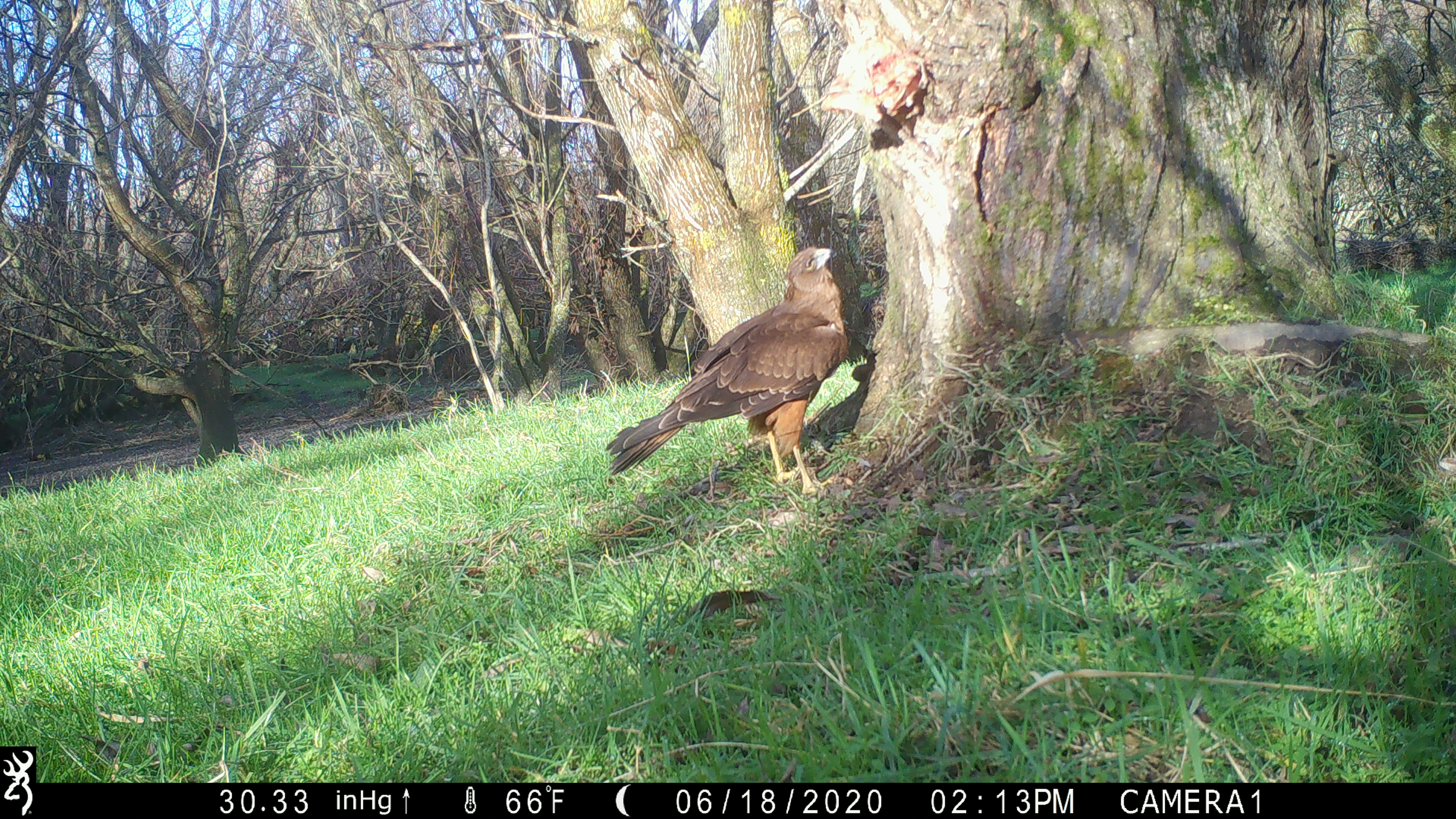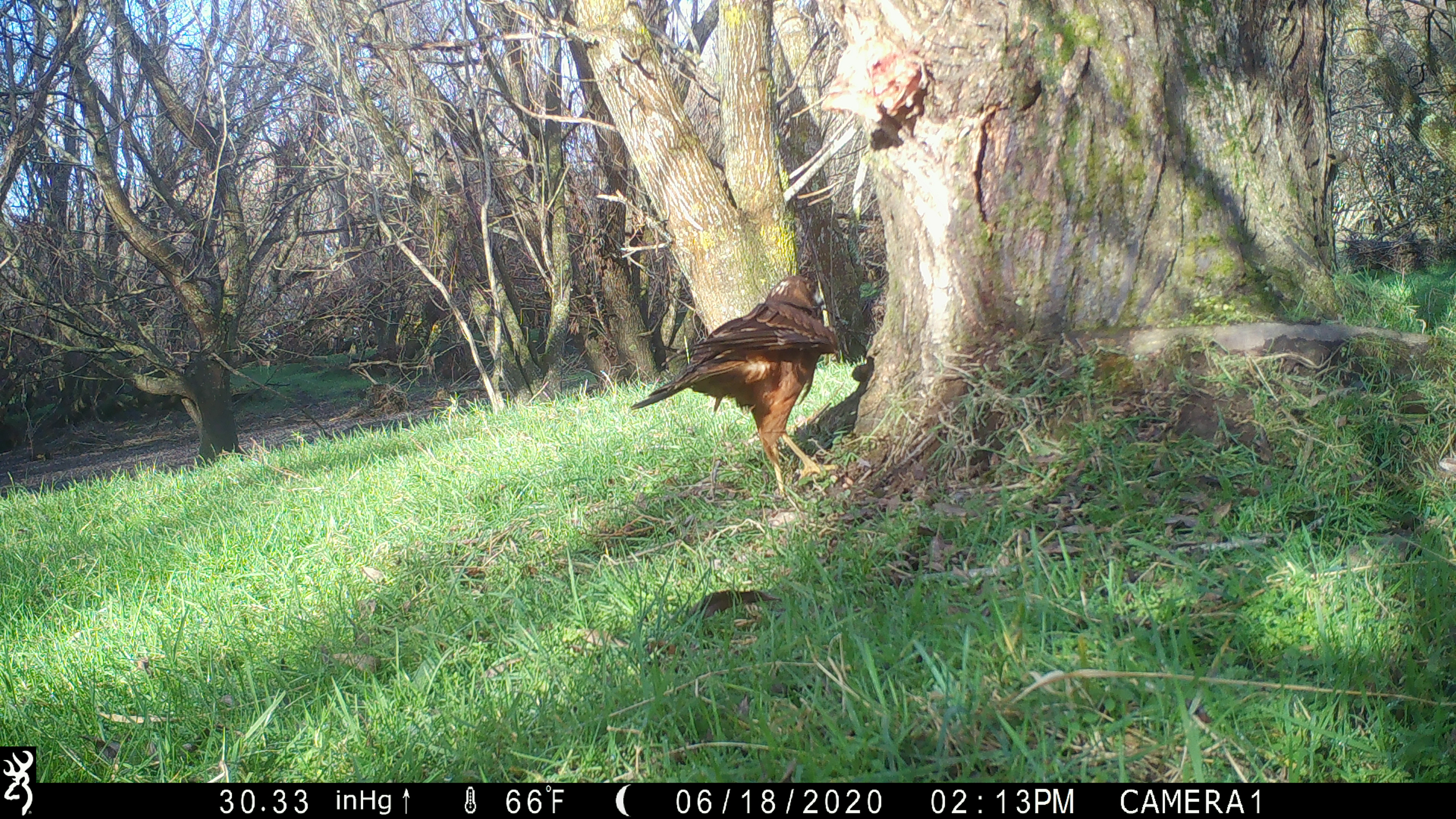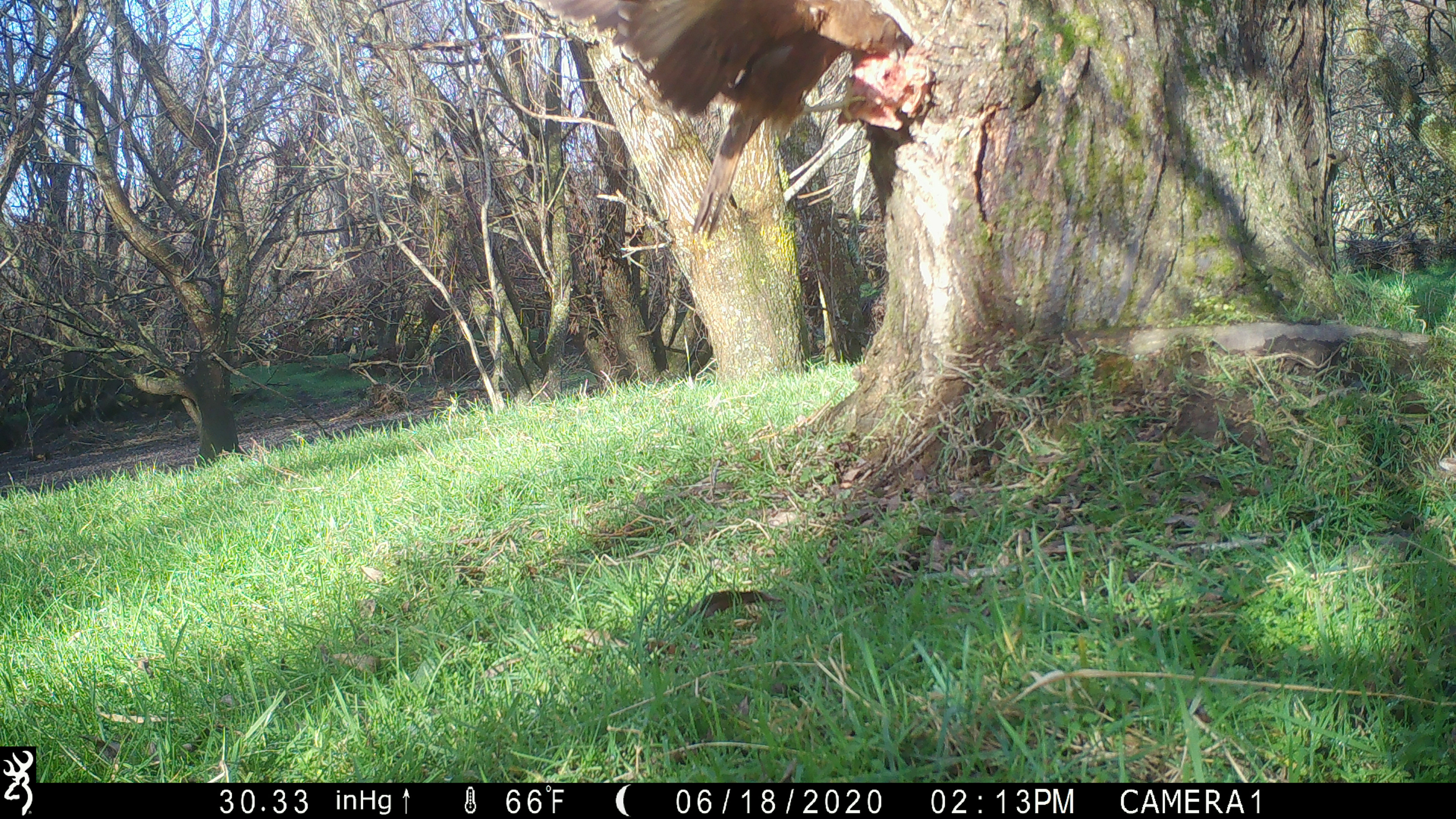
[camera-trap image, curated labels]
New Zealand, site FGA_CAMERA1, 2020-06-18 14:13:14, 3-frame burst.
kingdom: Animalia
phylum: Chordata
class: Aves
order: Accipitriformes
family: Accipitridae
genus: Circus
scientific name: Circus approximans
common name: swamp harrier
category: harrier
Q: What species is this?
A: Harrier (swamp harrier) (Circus approximans).